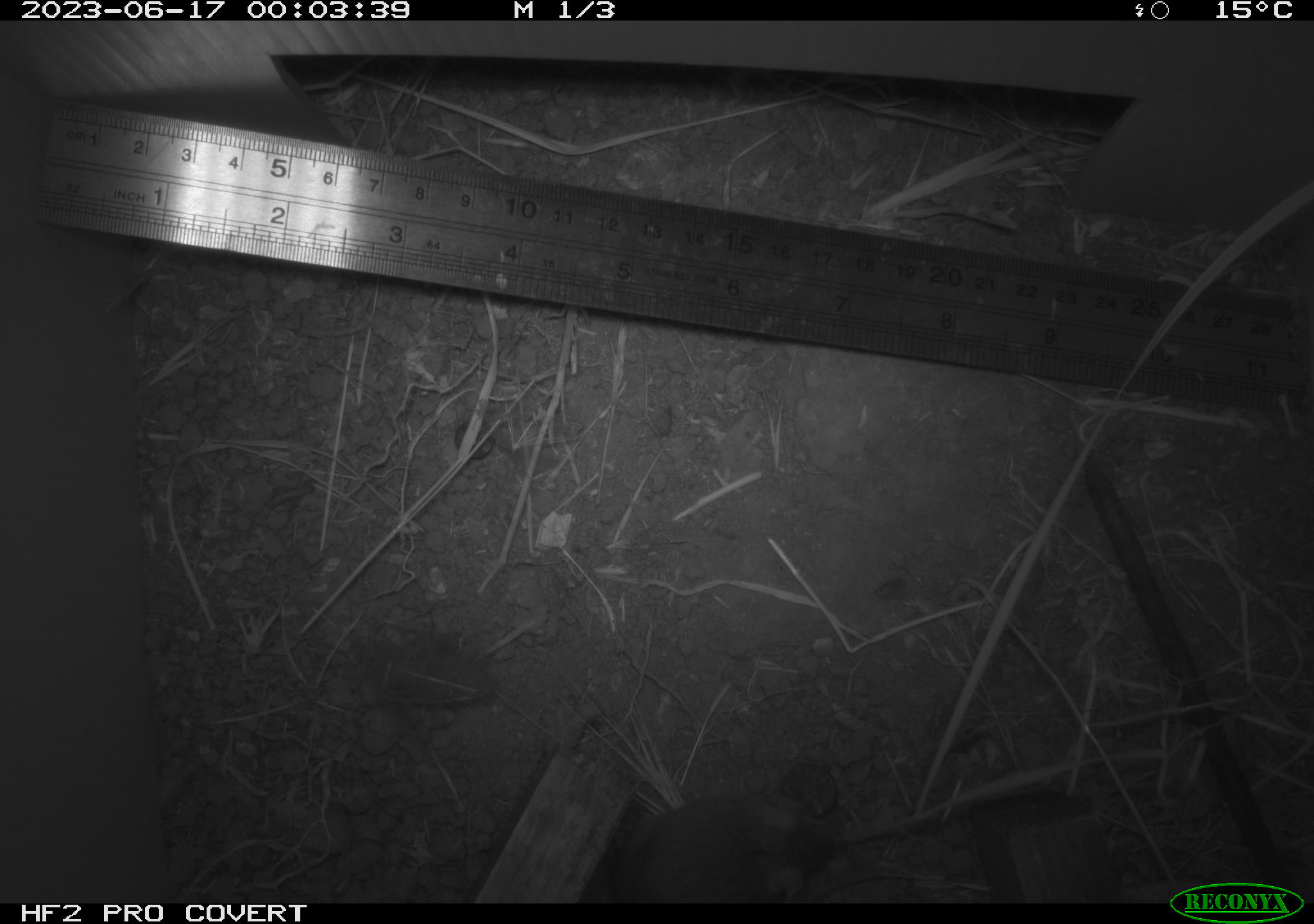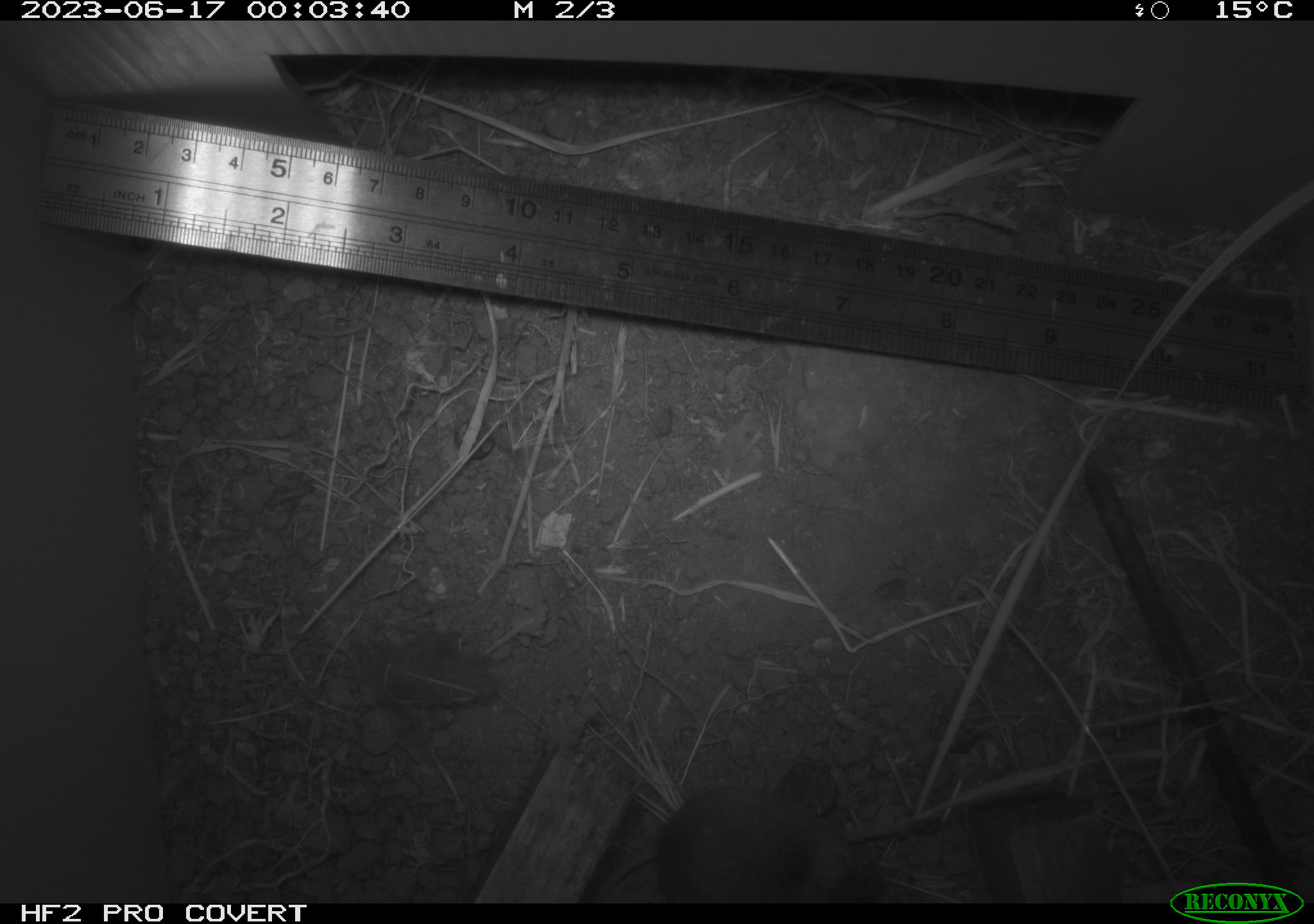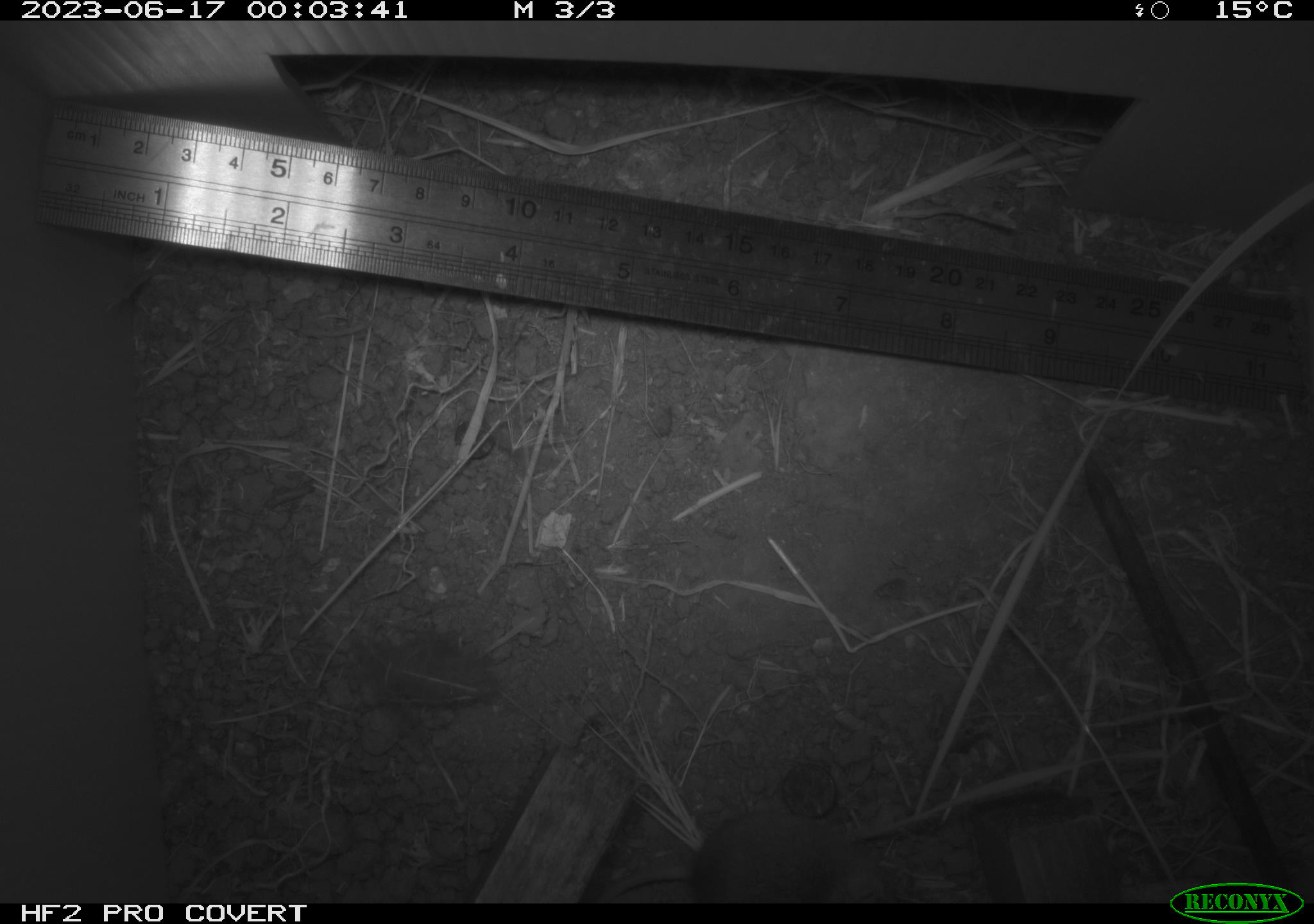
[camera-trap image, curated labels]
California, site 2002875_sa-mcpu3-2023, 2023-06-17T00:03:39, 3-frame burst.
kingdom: Animalia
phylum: Chordata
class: Mammalia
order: Rodentia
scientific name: Rodentia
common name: mouse species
Mouse species (Rodentia).